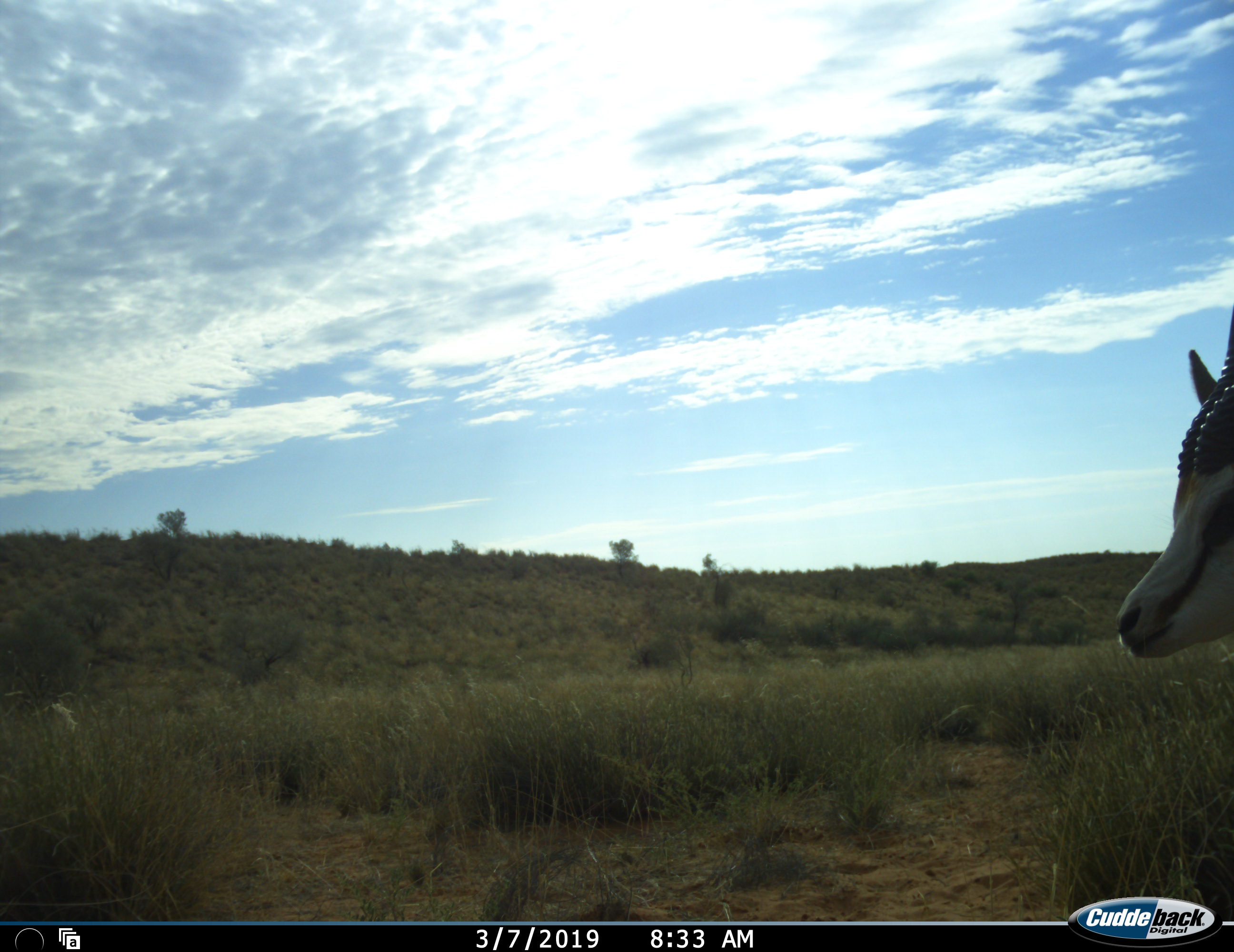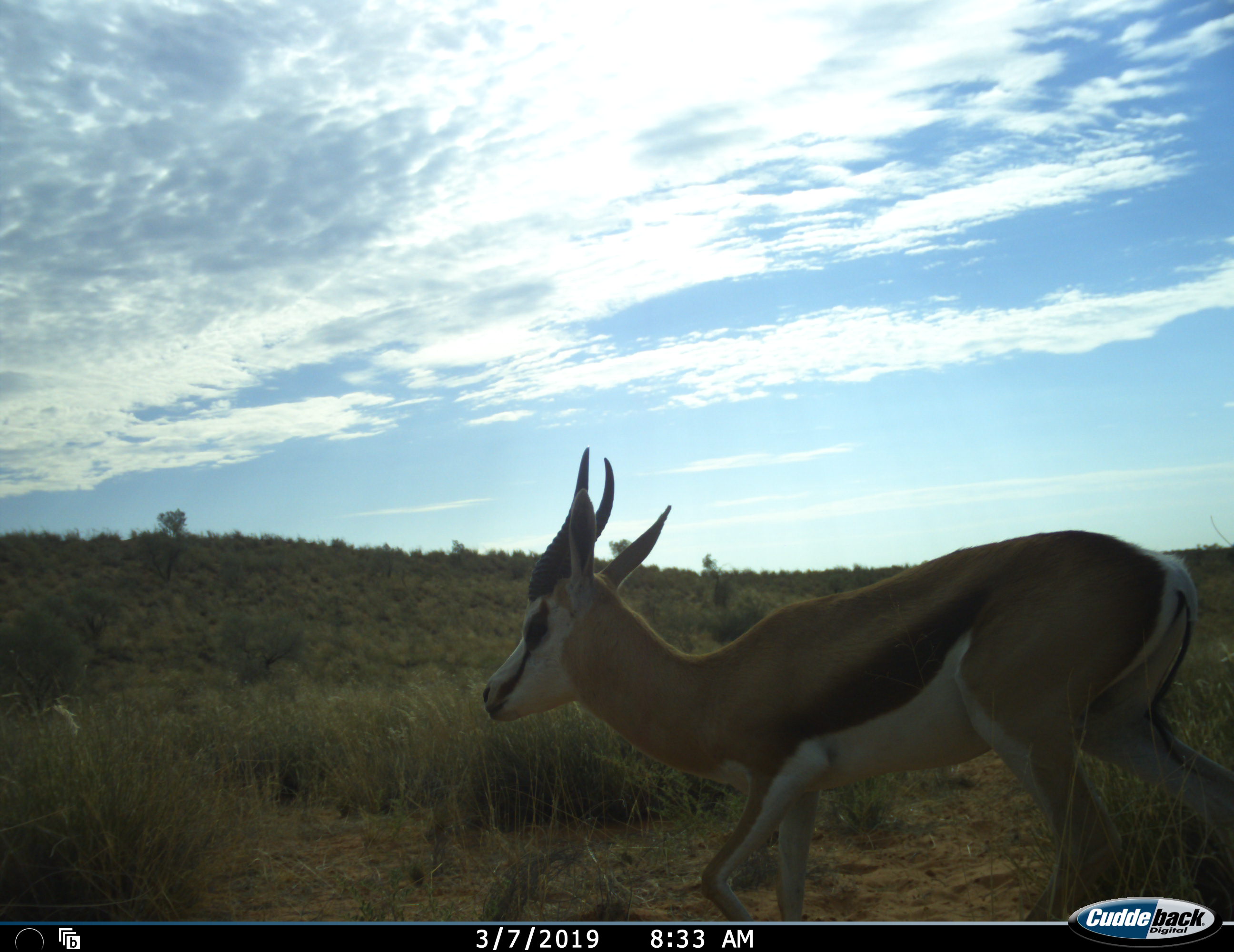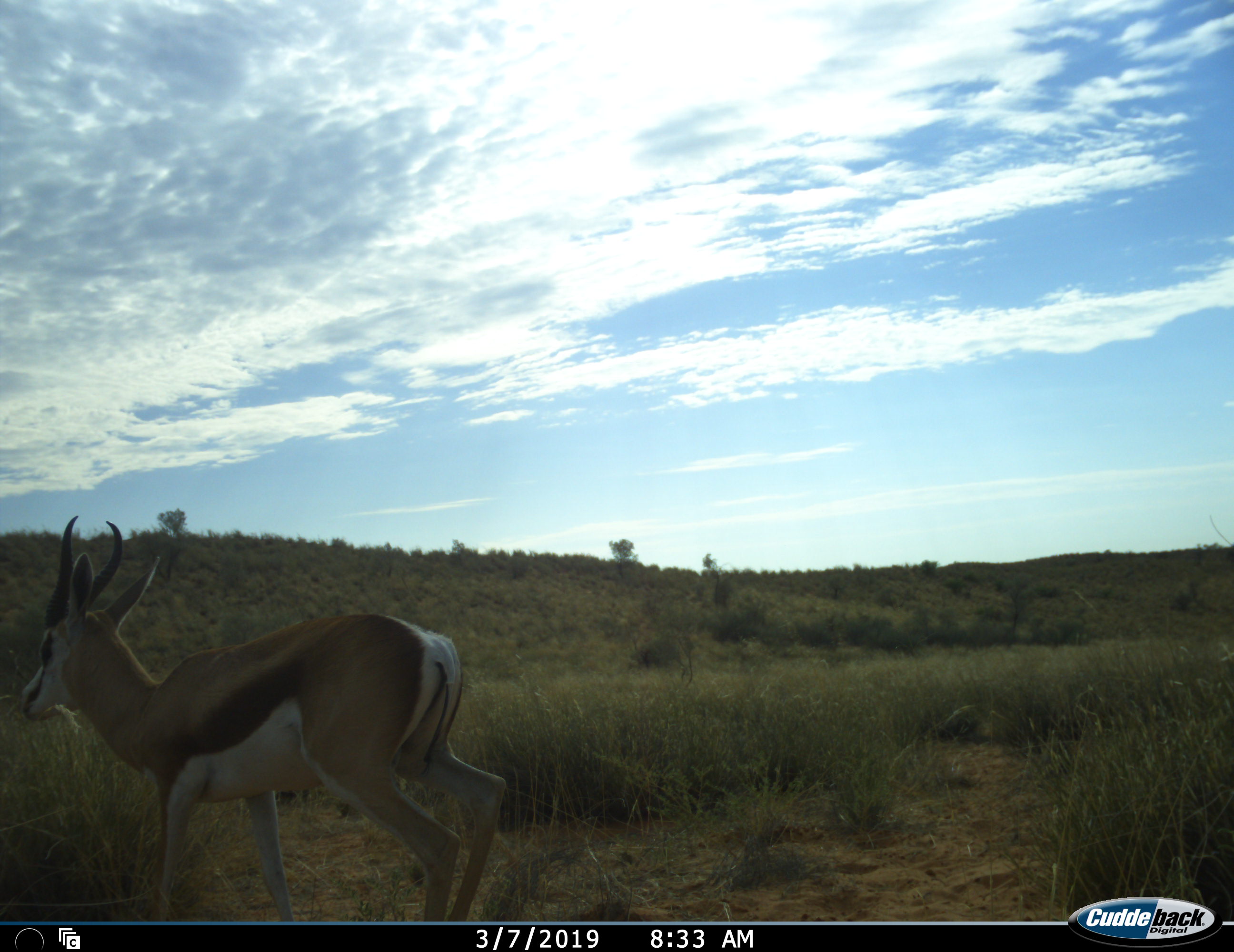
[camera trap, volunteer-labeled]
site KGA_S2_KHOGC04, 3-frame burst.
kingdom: Animalia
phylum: Chordata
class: Mammalia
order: Artiodactyla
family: Bovidae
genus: Antidorcas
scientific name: Antidorcas marsupialis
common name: springbok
Springbok (Antidorcas marsupialis), count 1. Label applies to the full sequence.